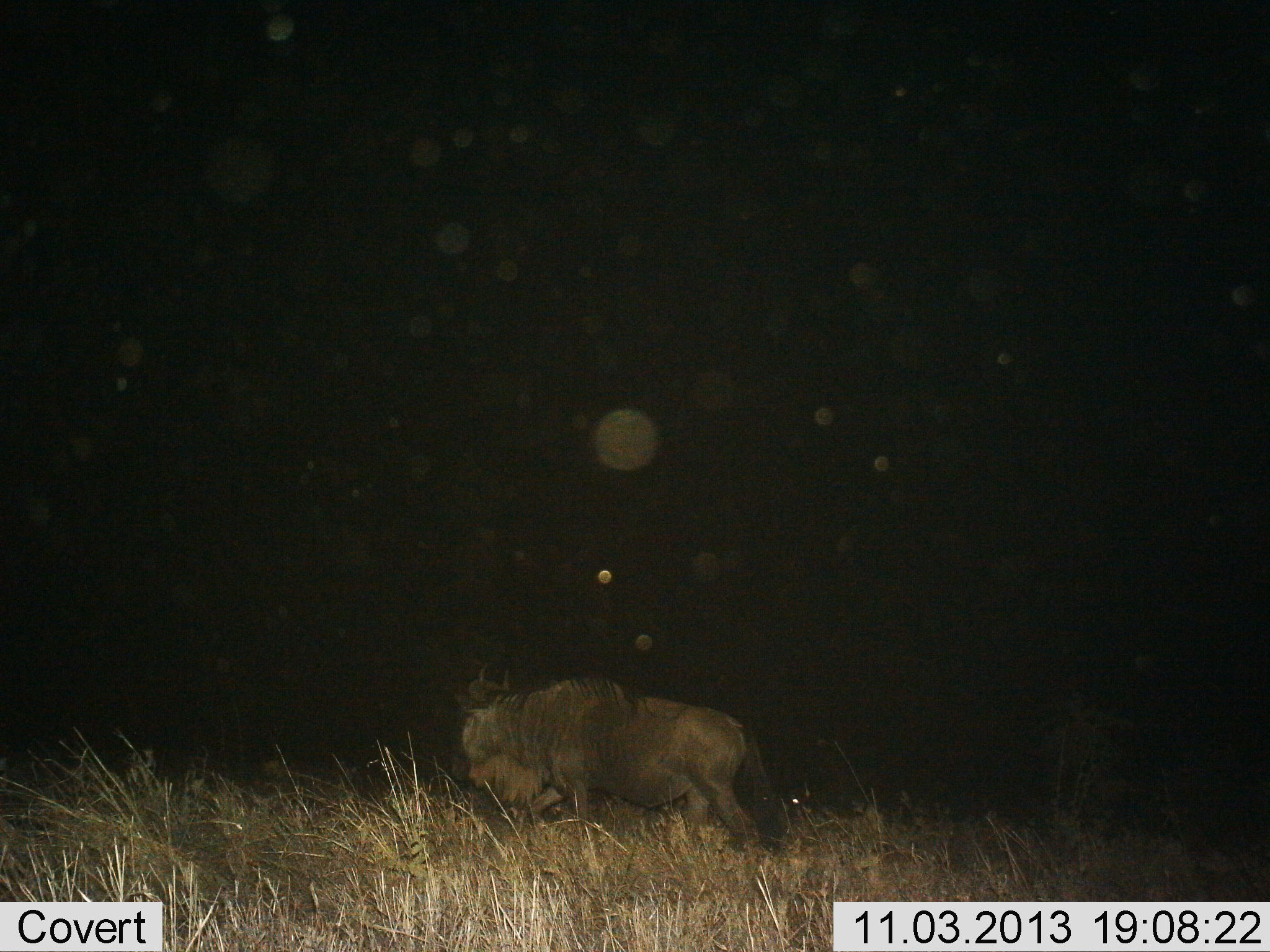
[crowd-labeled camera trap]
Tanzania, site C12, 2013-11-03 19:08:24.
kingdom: Animalia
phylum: Chordata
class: Mammalia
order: Artiodactyla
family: Bovidae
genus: Connochaetes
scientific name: Connochaetes taurinus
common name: blue wildebeest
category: wildebeest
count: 1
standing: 30%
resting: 0%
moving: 80%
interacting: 0%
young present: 0%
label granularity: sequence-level